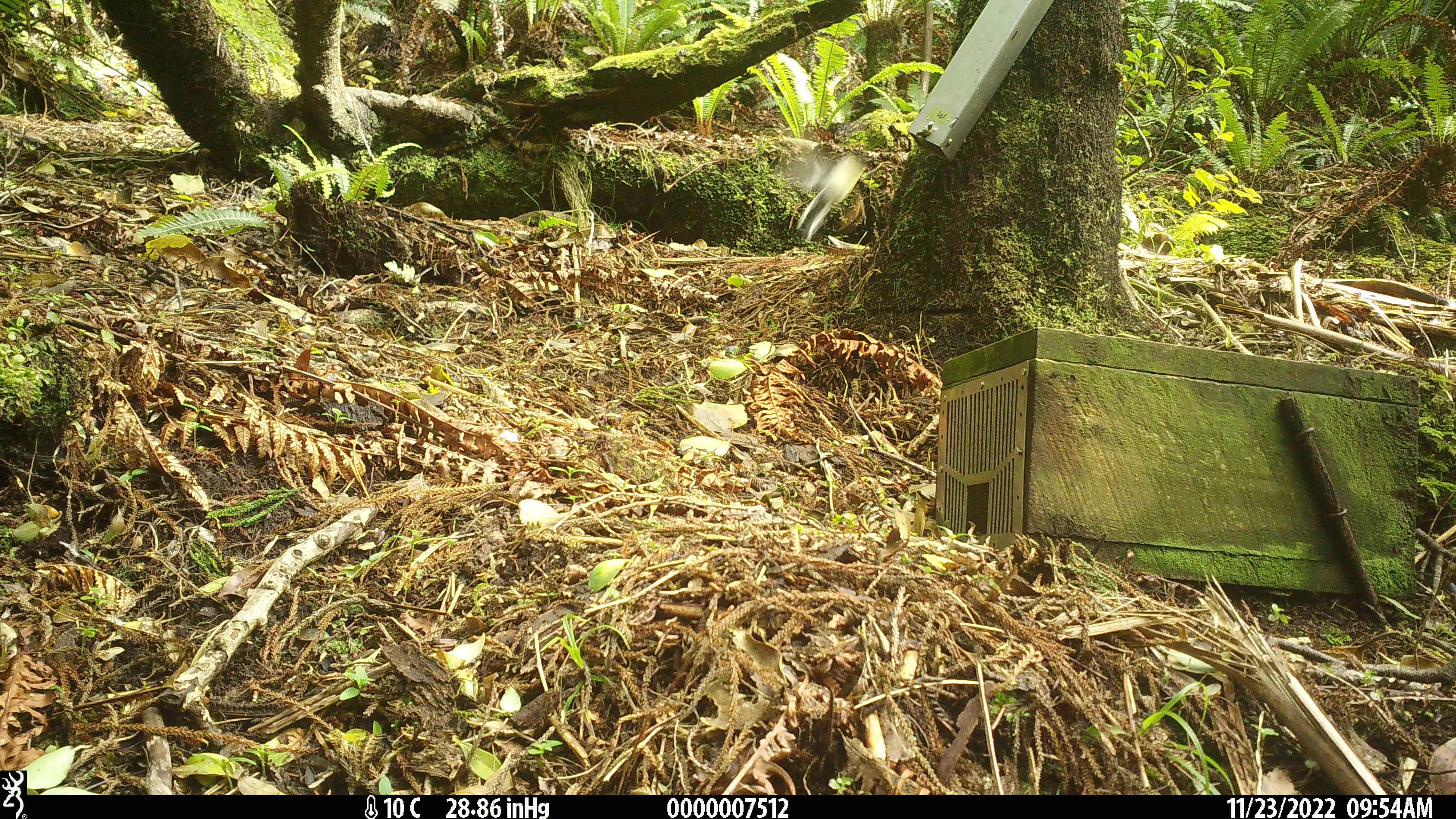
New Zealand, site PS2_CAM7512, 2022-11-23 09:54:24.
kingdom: Animalia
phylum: Chordata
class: Aves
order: Passeriformes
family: Petroicidae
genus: Petroica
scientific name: Petroica macrocephala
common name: tomtit